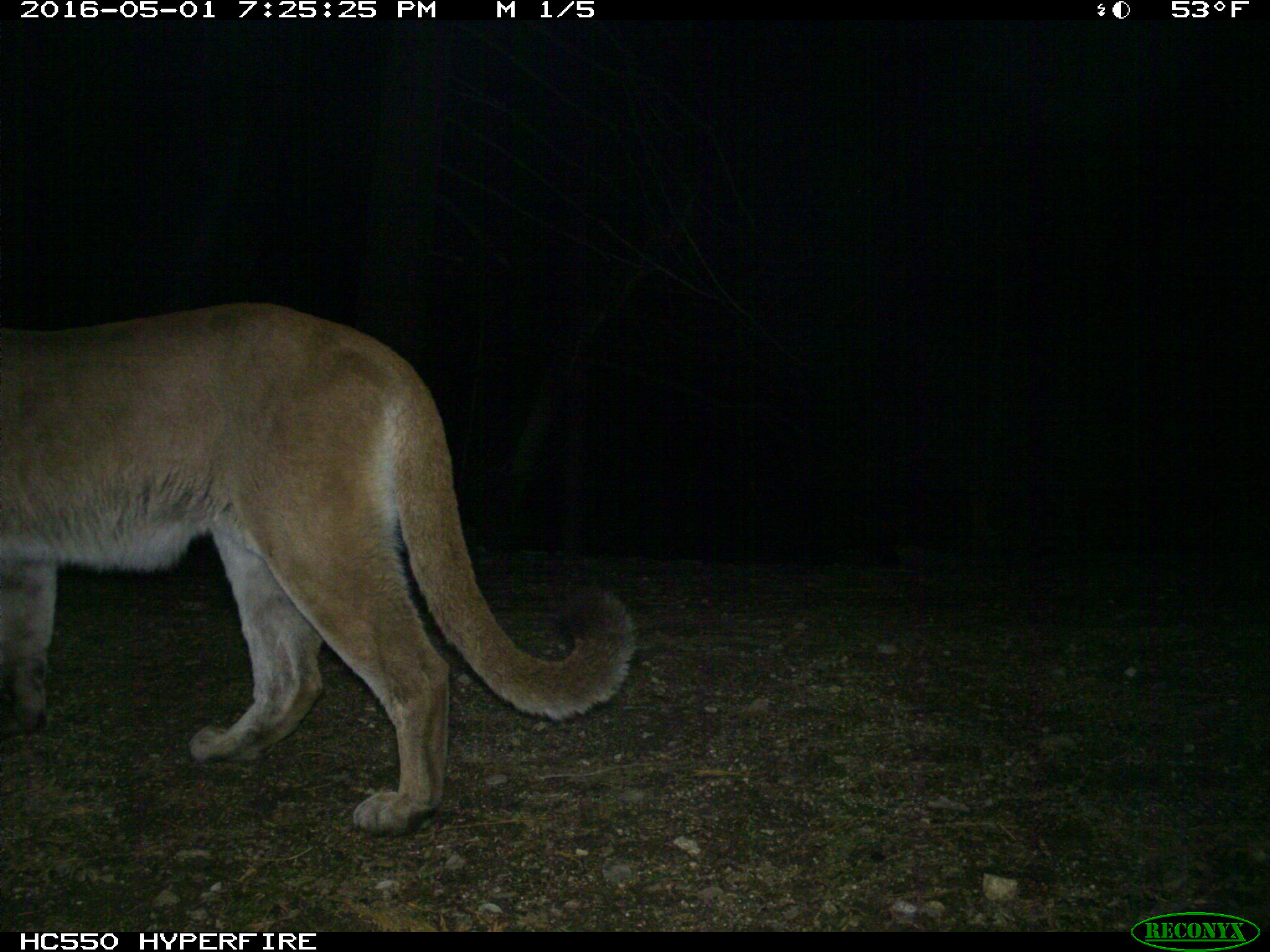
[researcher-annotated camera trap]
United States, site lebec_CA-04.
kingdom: Animalia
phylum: Chordata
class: Mammalia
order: Carnivora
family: Felidae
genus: Puma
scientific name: Puma concolor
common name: mountain lion